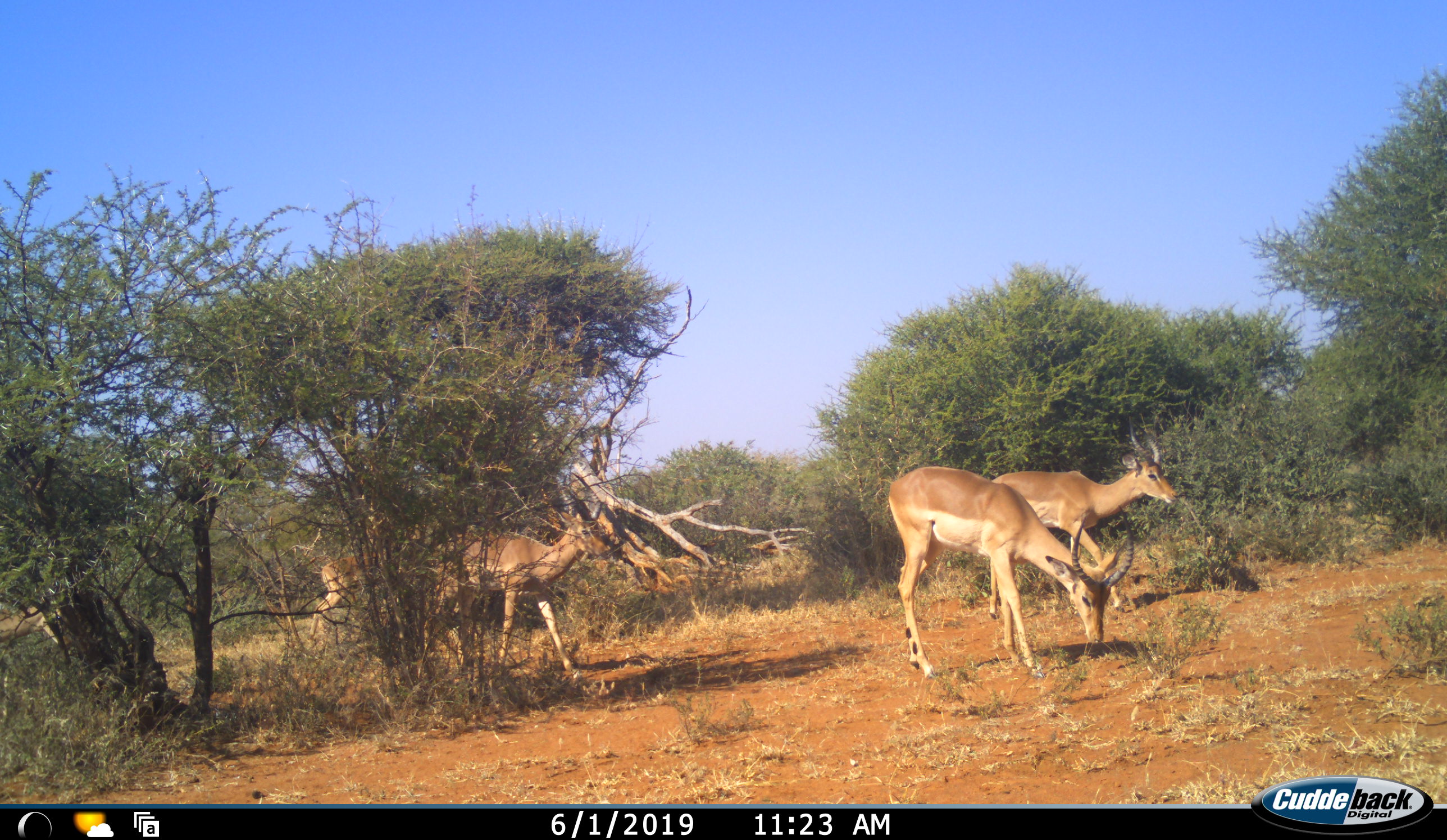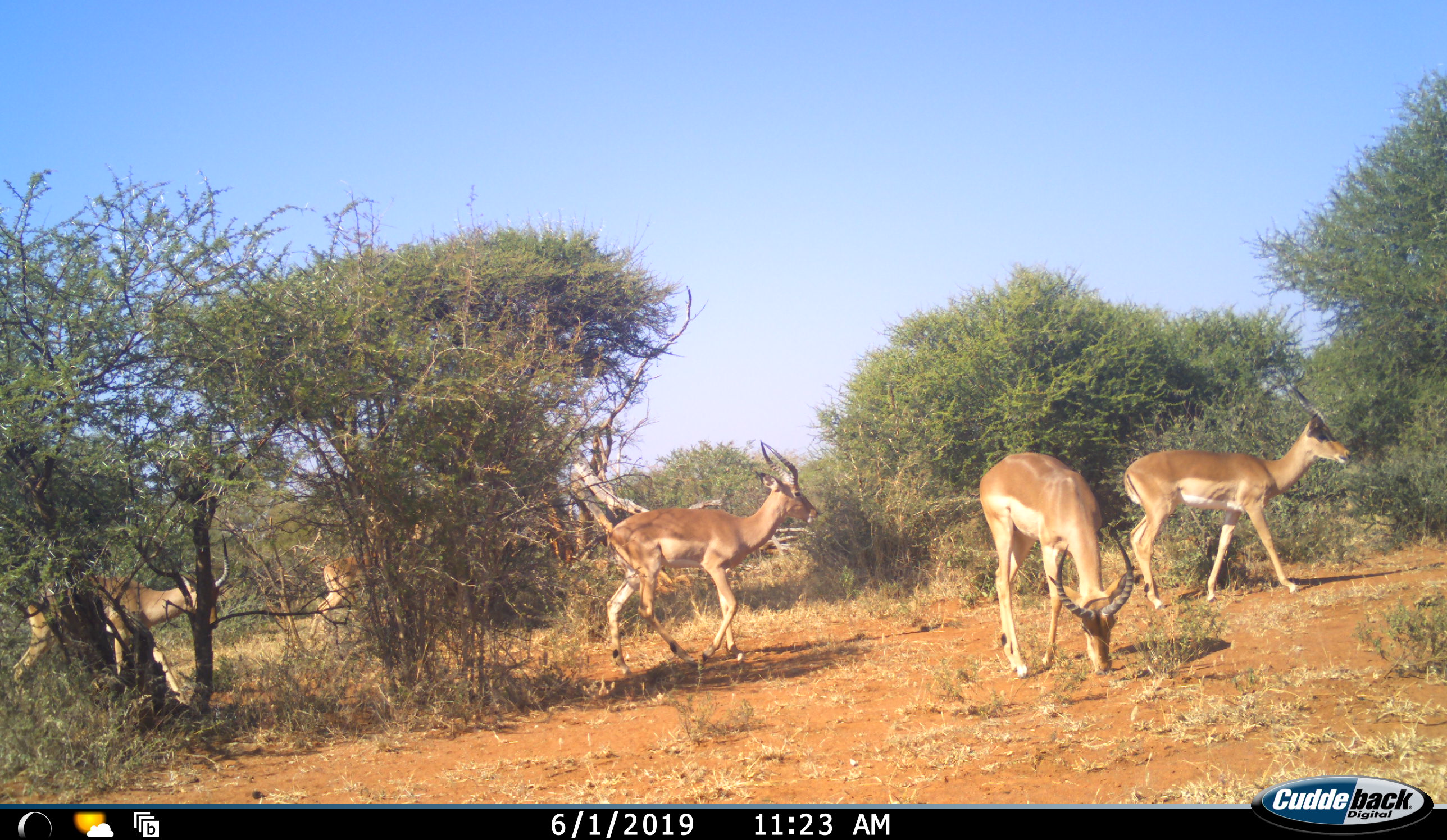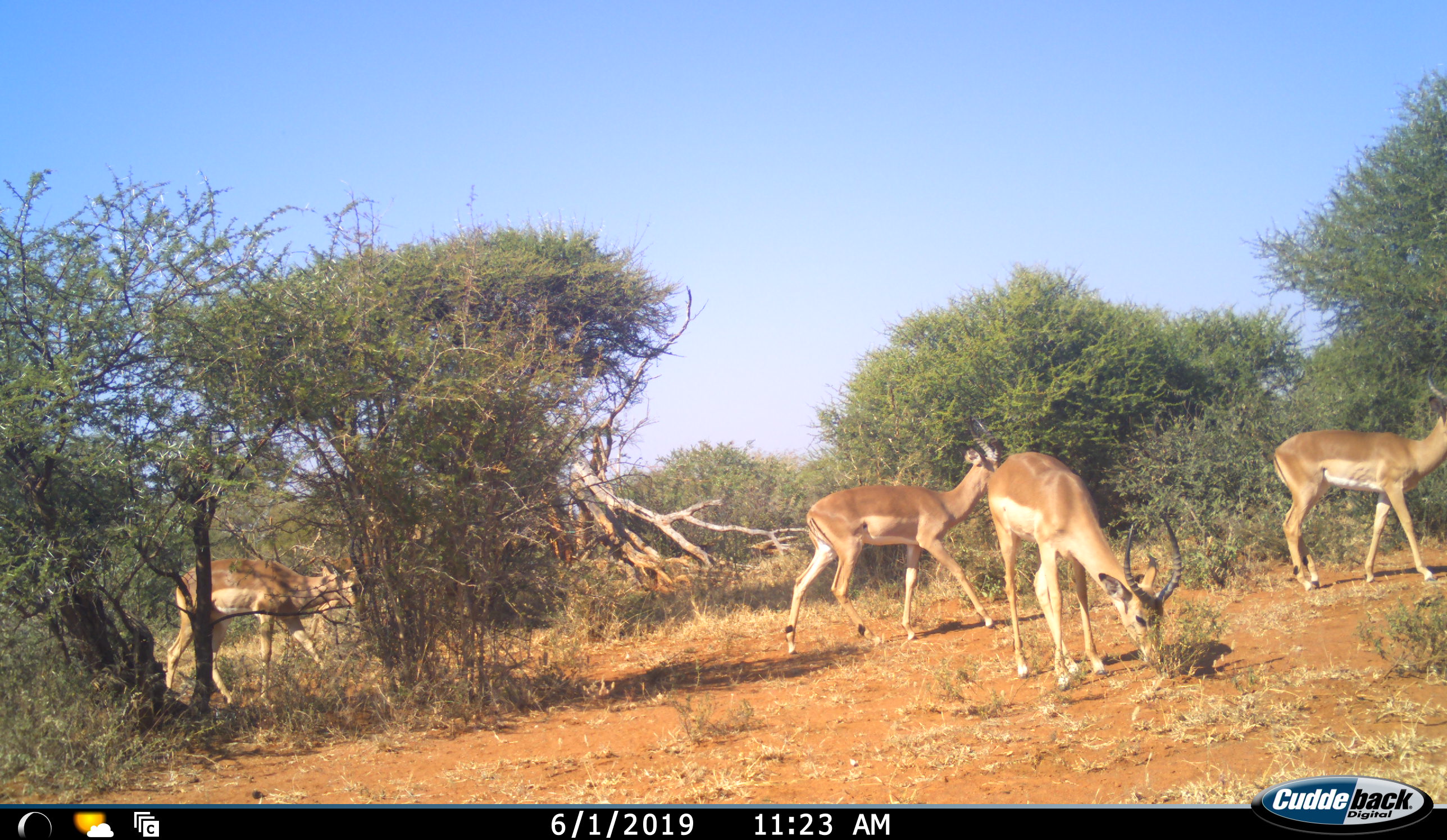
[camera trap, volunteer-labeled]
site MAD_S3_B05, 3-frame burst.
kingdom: Animalia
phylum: Chordata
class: Mammalia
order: Artiodactyla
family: Bovidae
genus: Aepyceros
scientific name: Aepyceros melampus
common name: impala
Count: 5.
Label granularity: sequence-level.